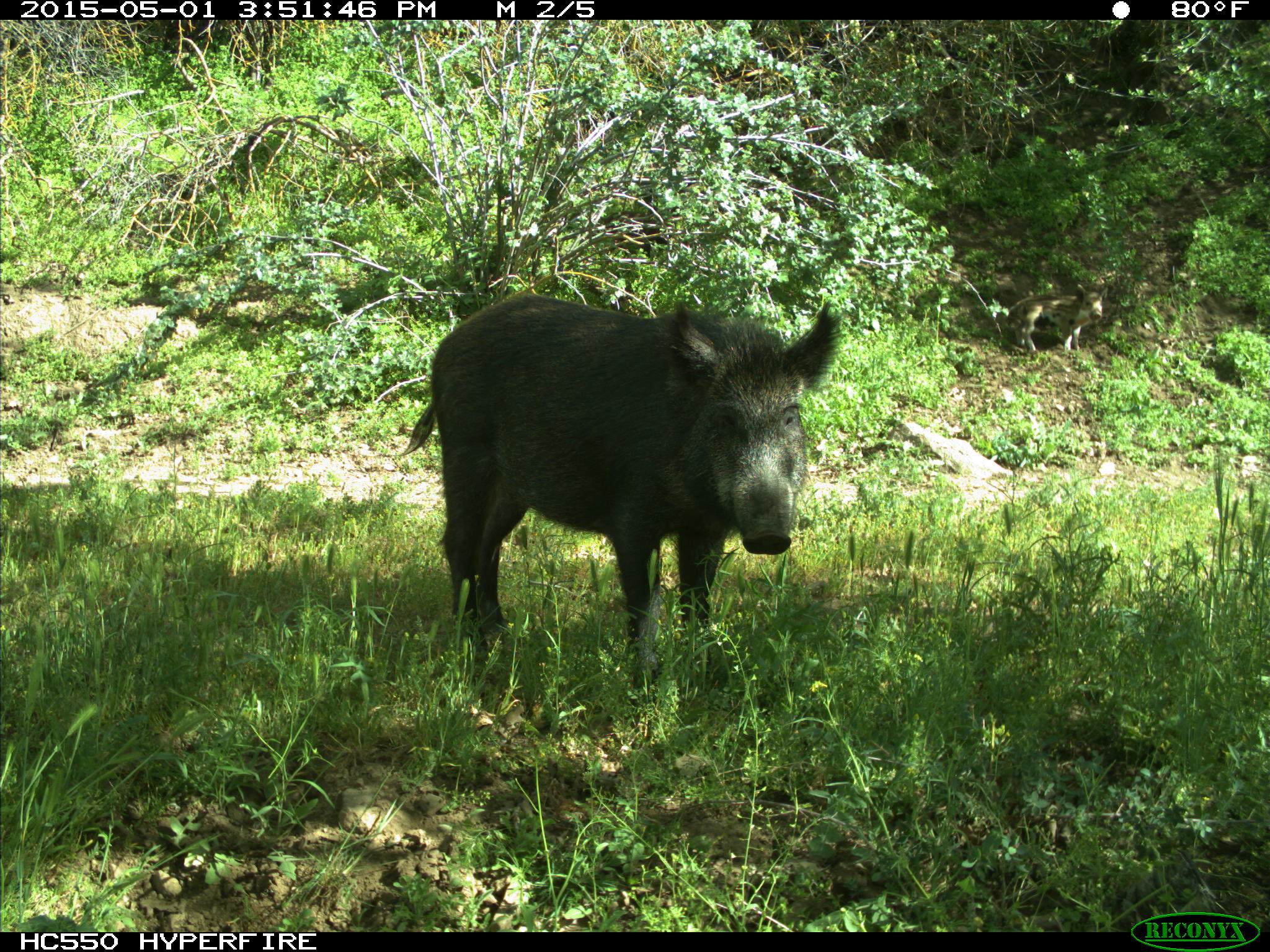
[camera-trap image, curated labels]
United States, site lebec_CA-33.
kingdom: Animalia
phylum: Chordata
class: Mammalia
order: Artiodactyla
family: Suidae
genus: Sus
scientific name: Sus scrofa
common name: wild boar